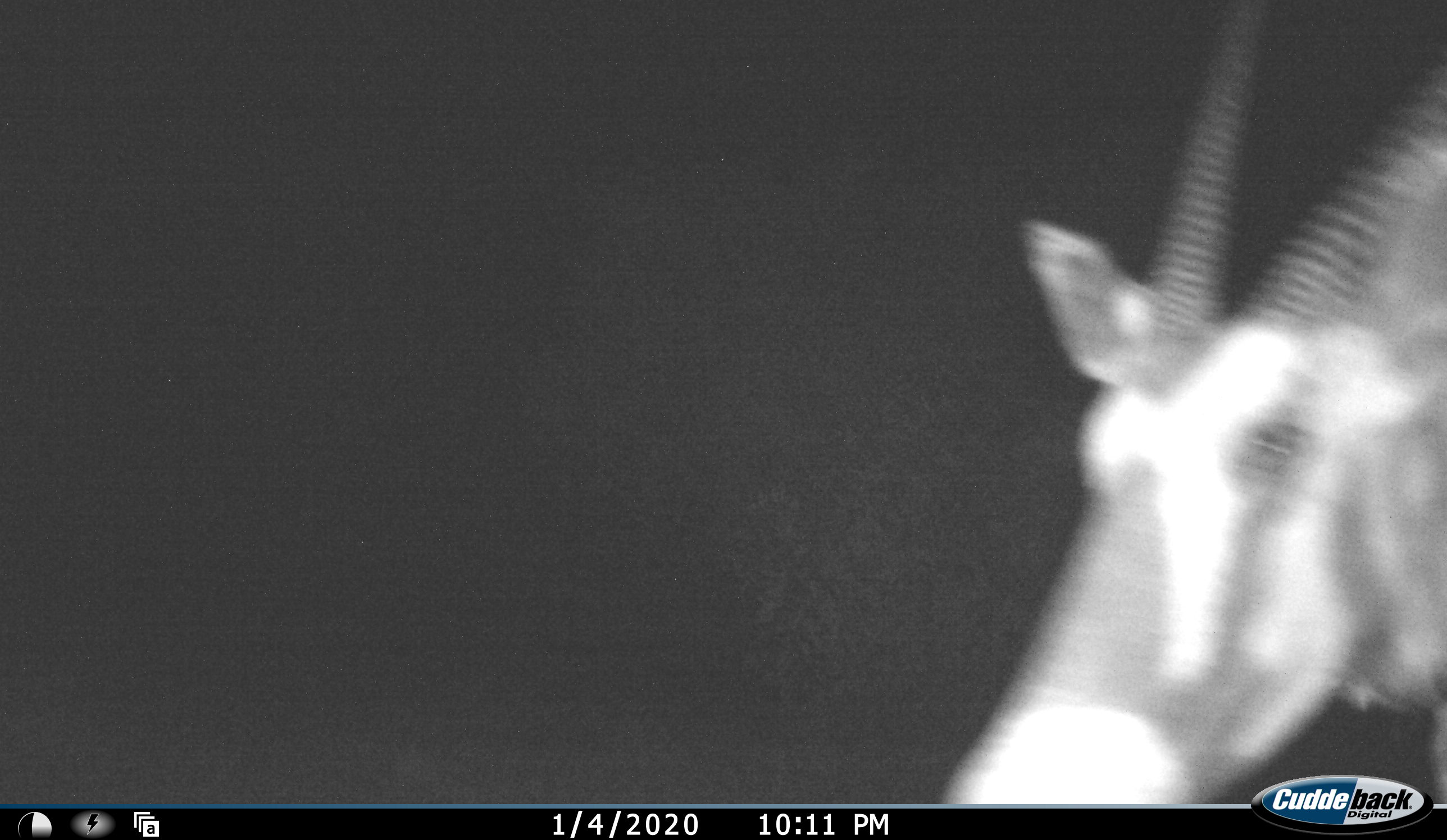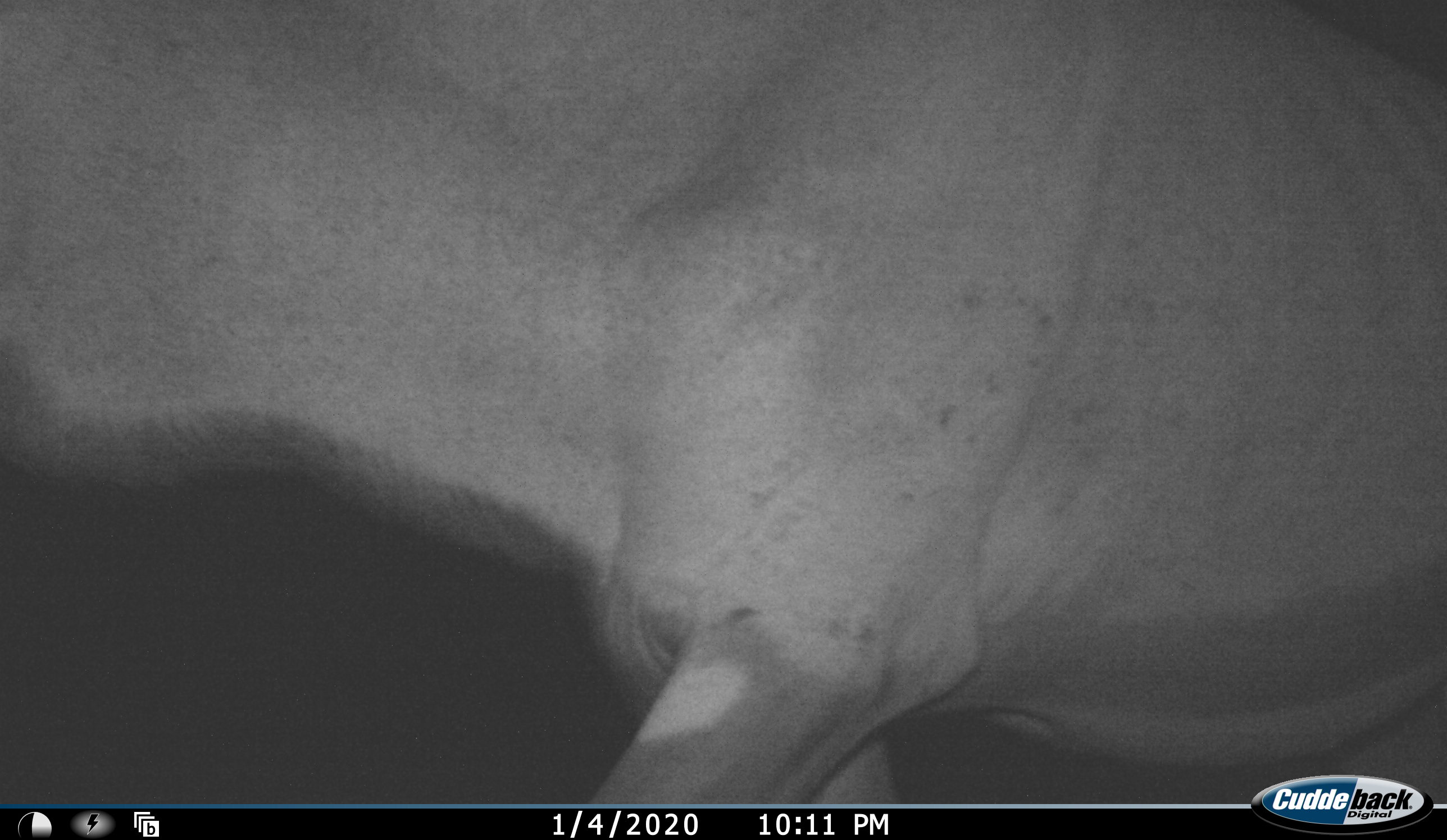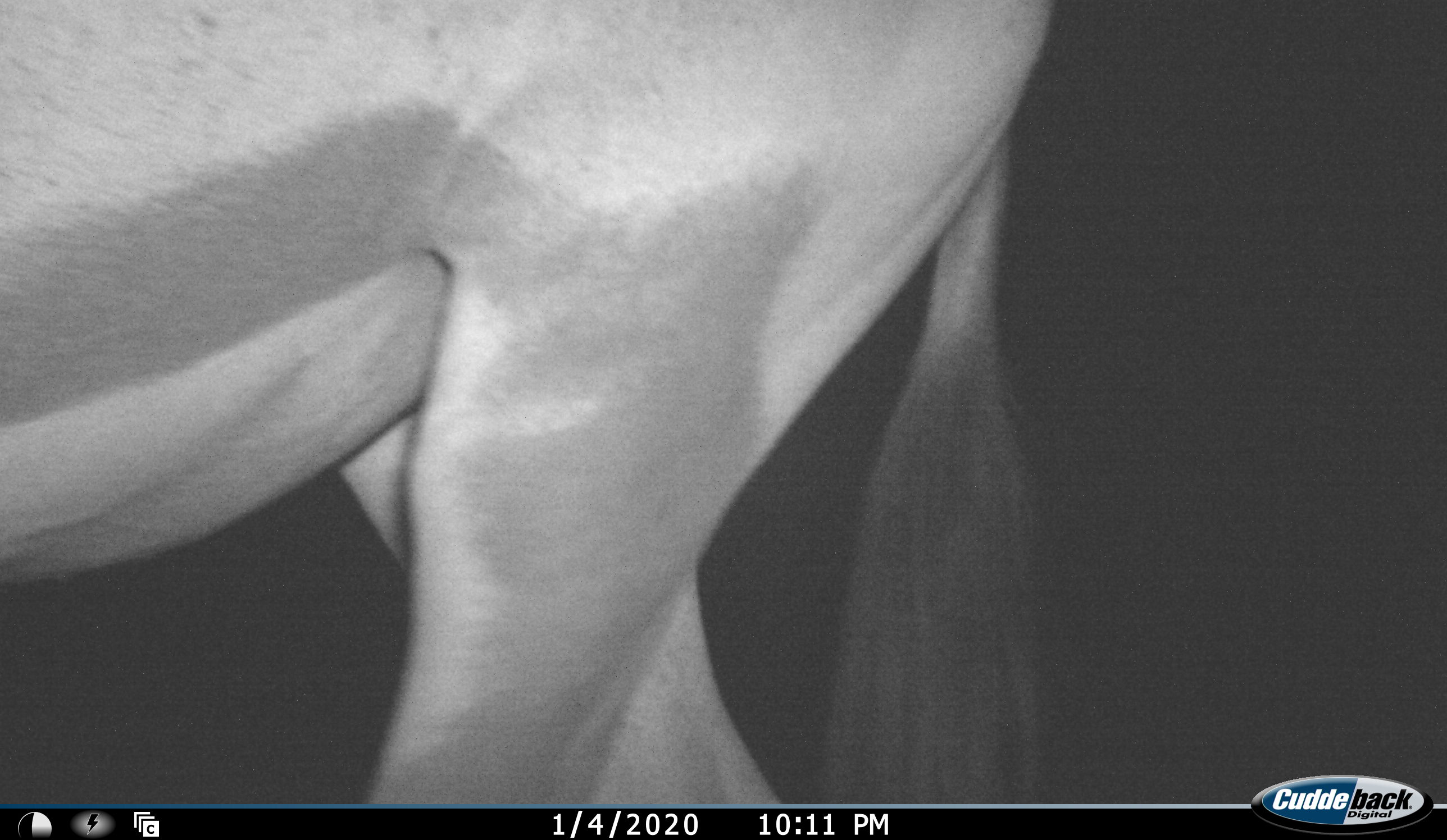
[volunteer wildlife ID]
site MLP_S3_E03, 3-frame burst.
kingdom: Animalia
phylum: Chordata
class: Mammalia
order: Artiodactyla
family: Bovidae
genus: Oryx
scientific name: Oryx gazella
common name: gemsbok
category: oryx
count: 1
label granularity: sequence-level